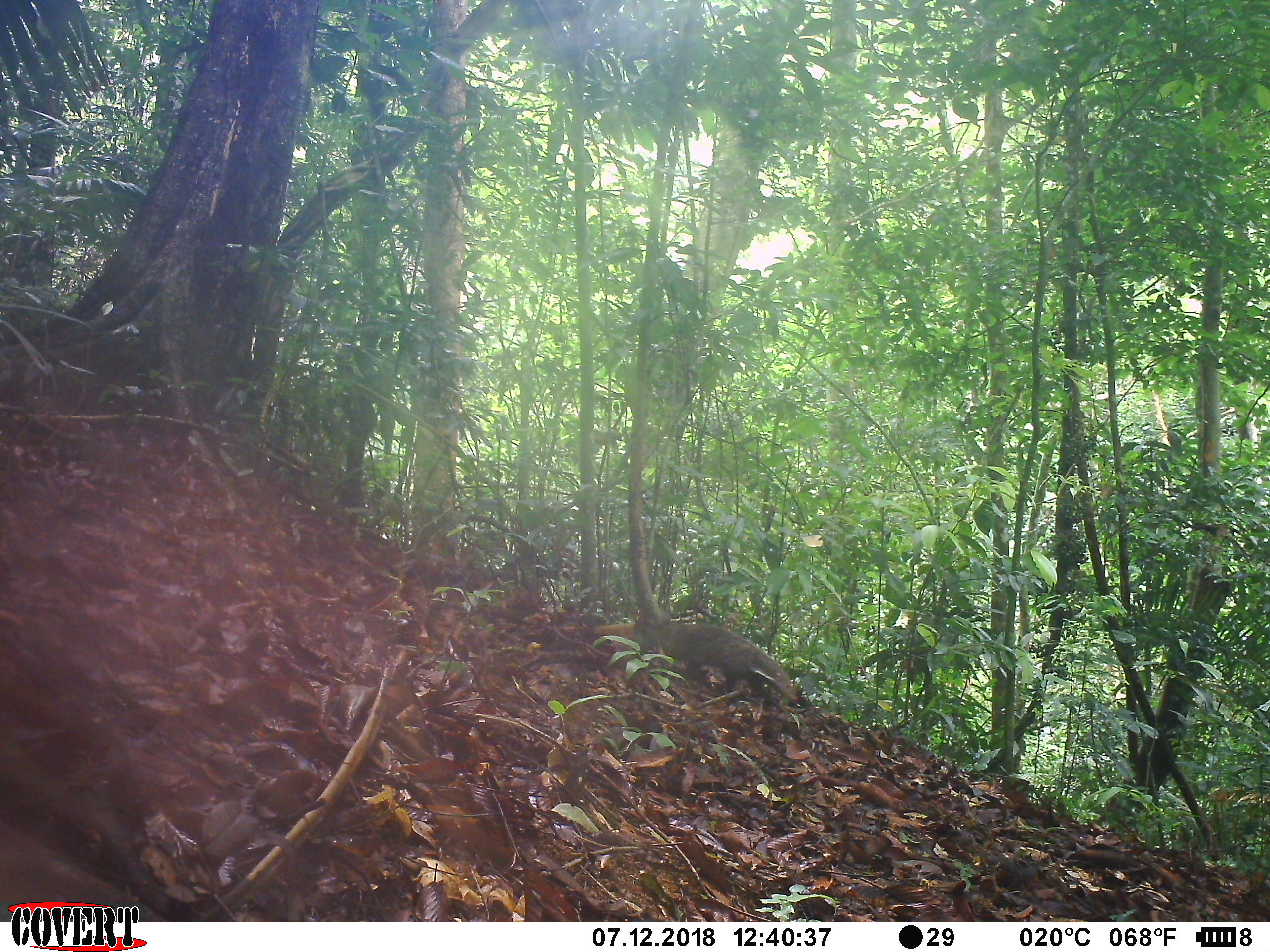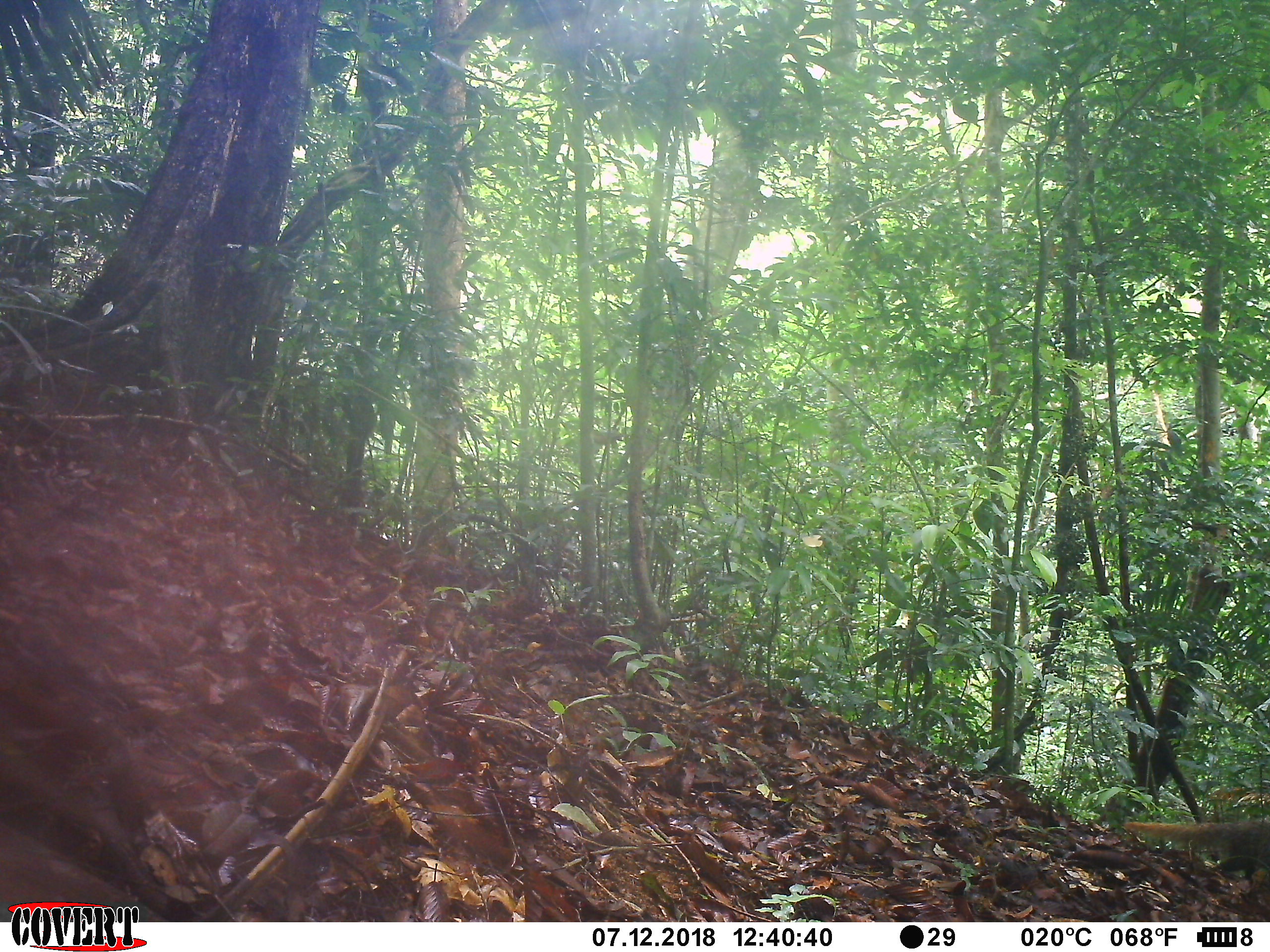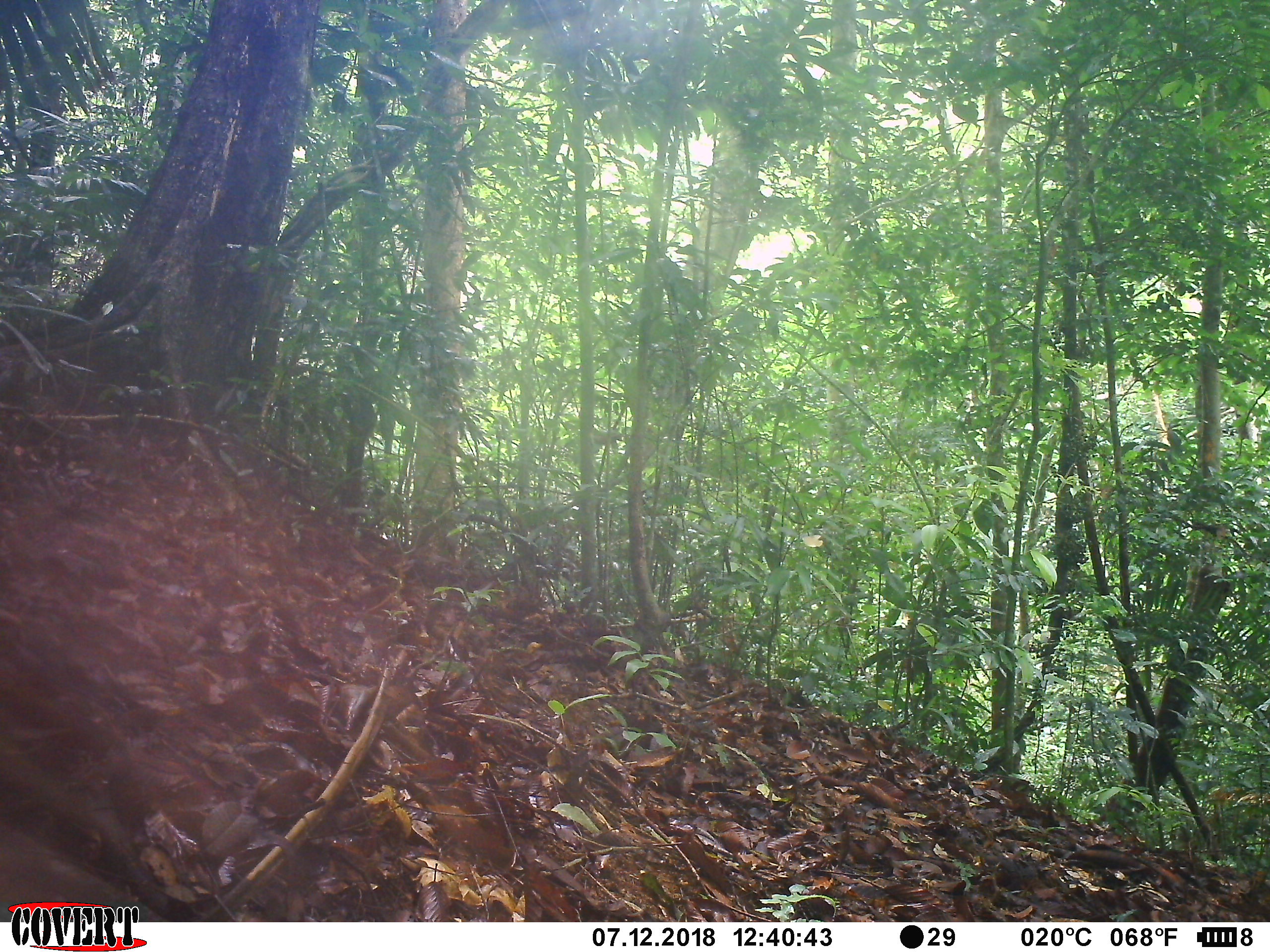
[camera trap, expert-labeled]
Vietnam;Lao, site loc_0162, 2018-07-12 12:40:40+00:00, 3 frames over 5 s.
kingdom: Animalia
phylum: Chordata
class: Mammalia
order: Carnivora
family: Herpestidae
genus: Urva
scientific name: Urva urva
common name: crab-eating mongoose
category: crab eating mongoose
Crab eating mongoose (crab-eating mongoose) (Urva urva). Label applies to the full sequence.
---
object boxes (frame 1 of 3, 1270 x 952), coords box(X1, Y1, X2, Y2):
crab eating mongoose: box(592, 621, 798, 700)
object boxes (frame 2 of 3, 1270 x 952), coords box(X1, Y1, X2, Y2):
crab eating mongoose: box(1124, 817, 1270, 875)